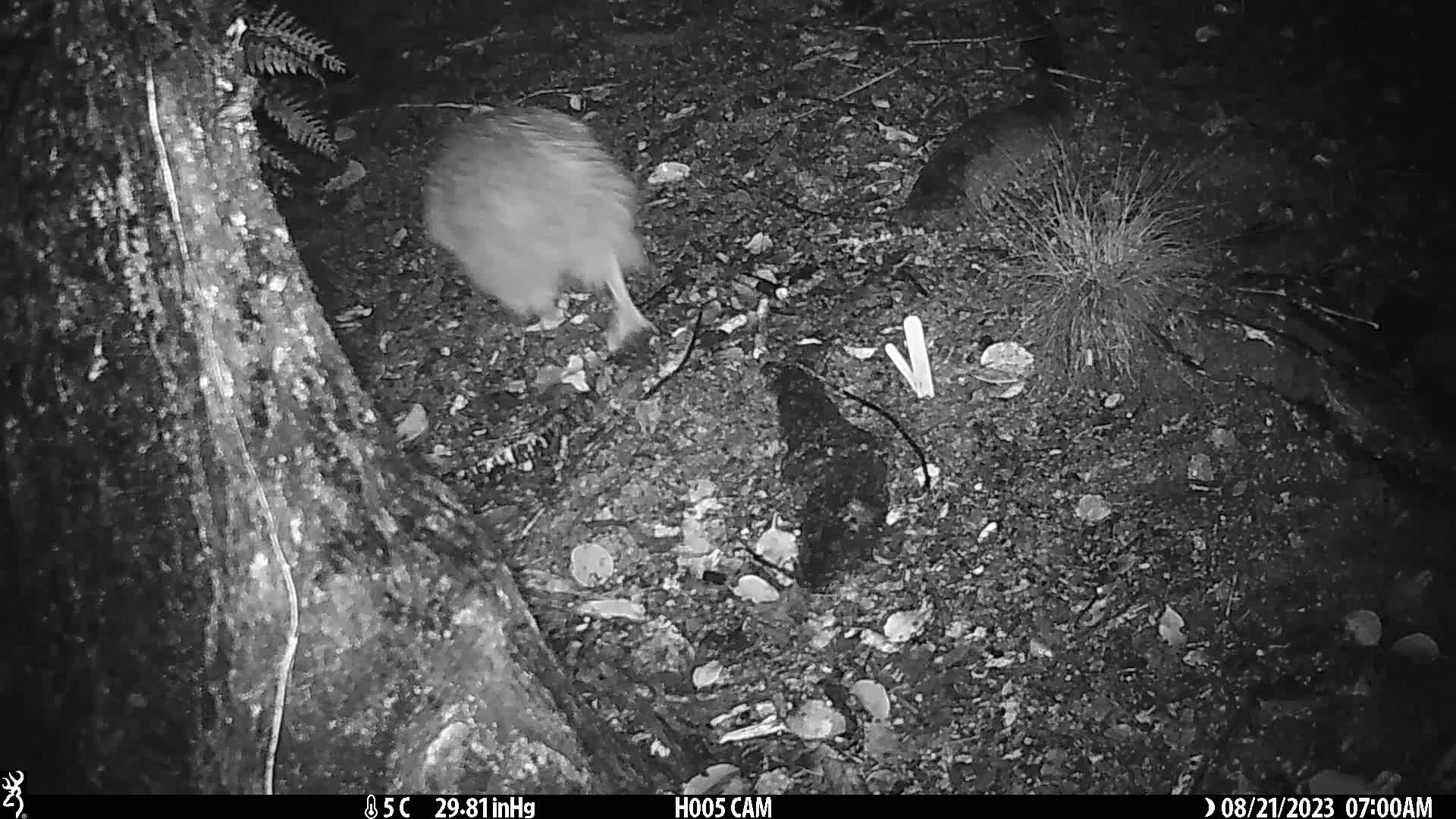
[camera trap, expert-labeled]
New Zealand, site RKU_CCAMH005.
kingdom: Animalia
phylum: Chordata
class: Aves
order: Apterygiformes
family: Apterygidae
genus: Apteryx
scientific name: Apteryx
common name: kiwi